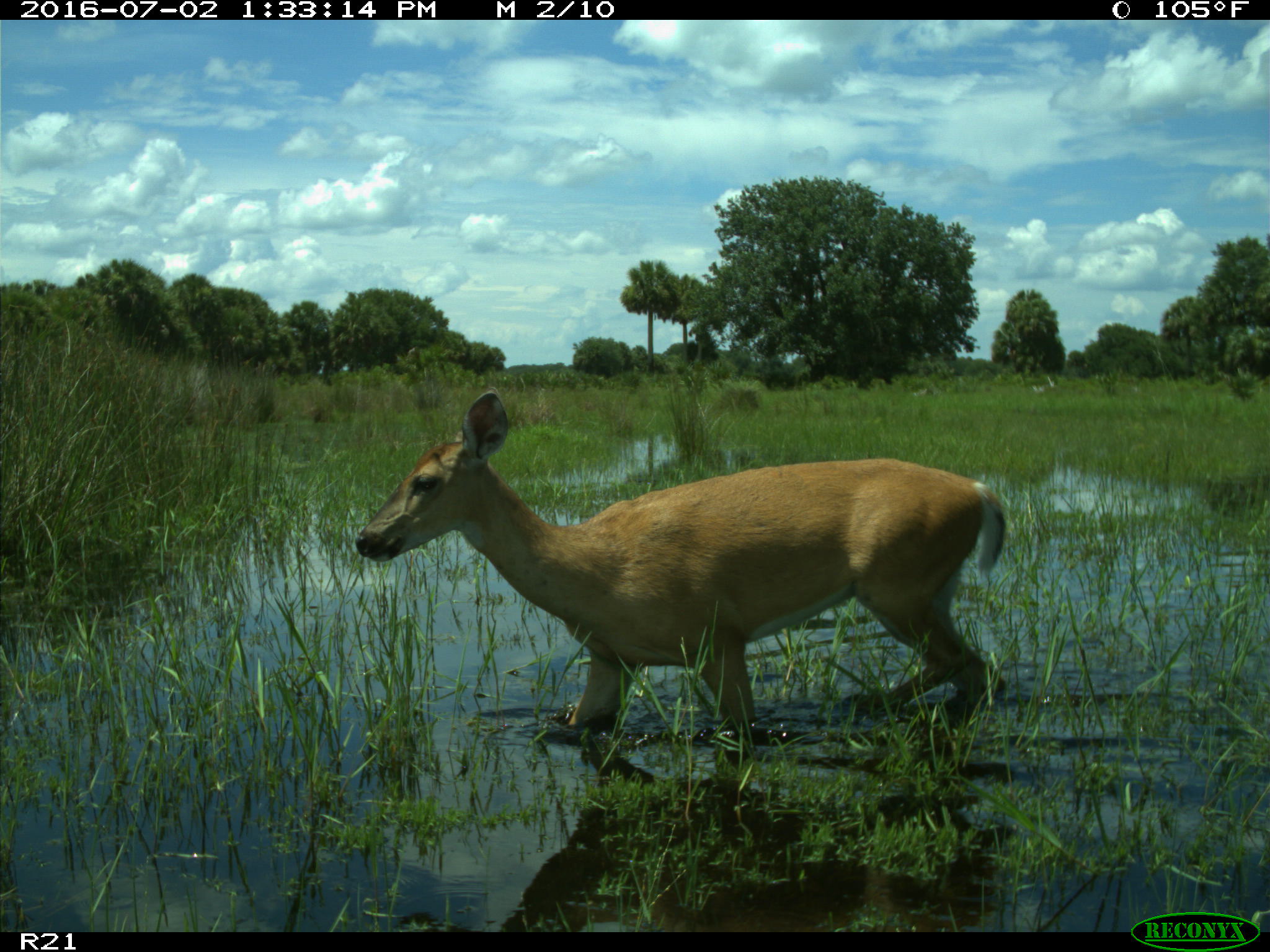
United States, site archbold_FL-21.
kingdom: Animalia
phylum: Chordata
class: Mammalia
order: Artiodactyla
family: Cervidae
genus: Odocoileus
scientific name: Odocoileus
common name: deer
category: unidentified deer